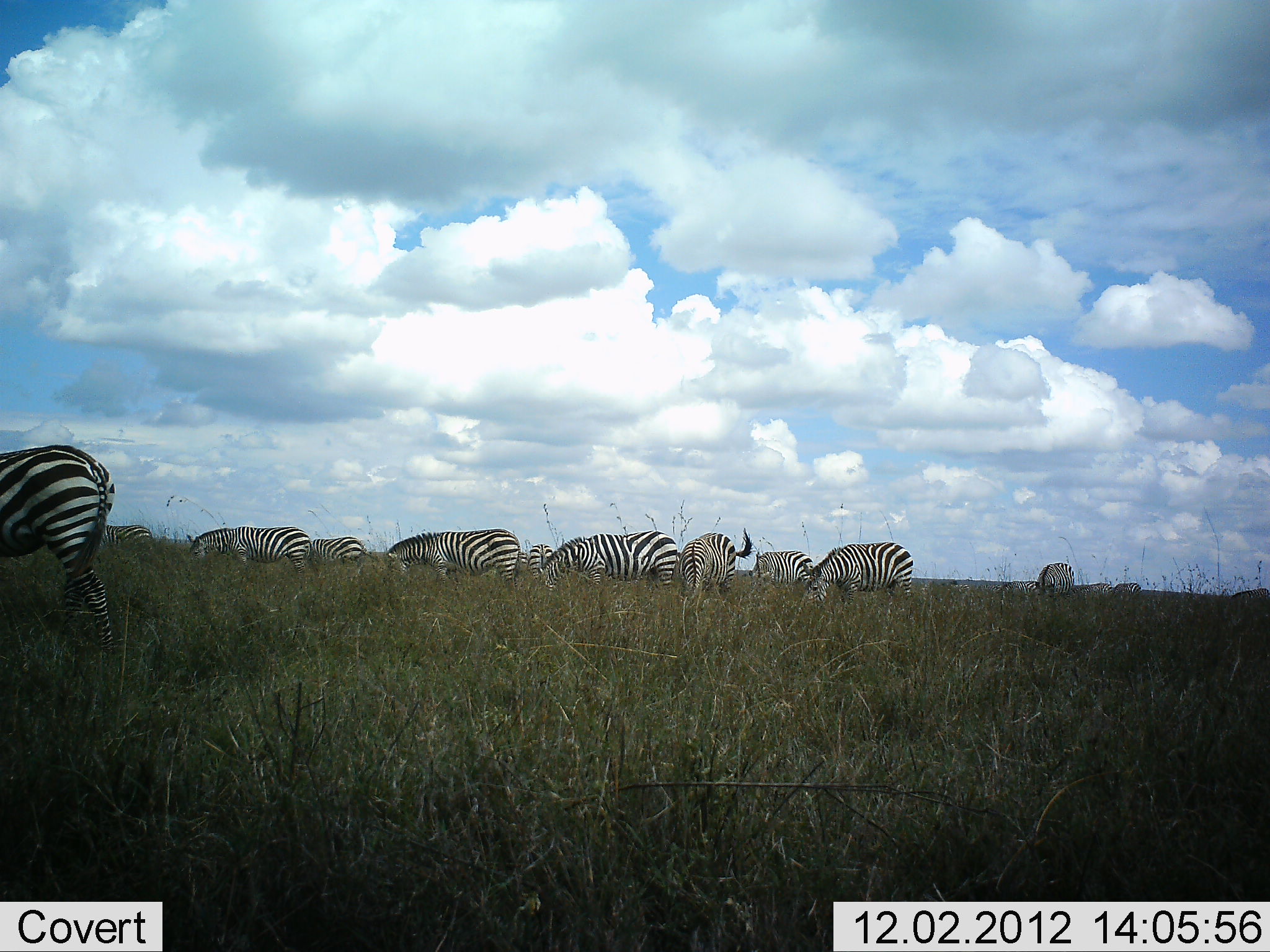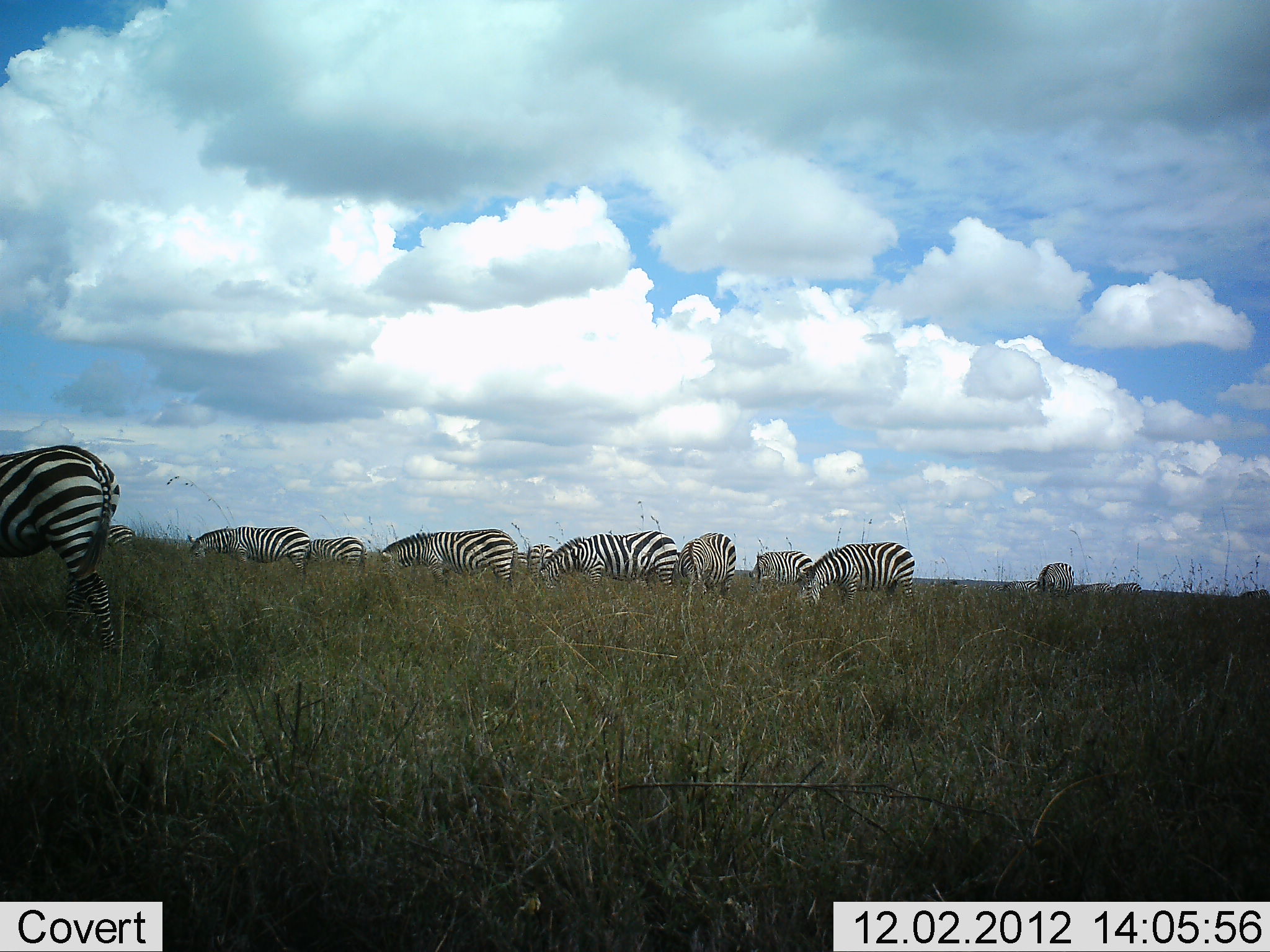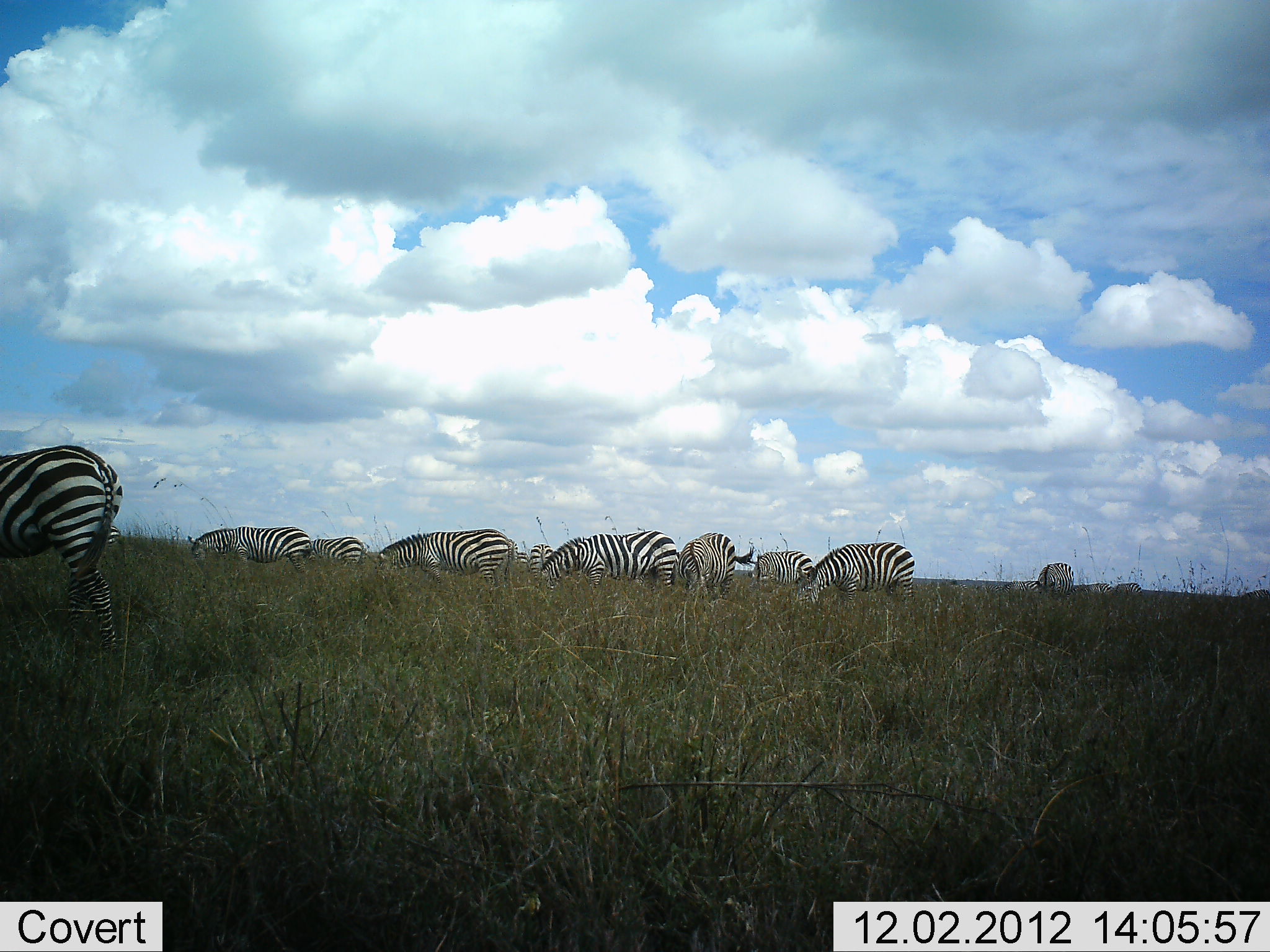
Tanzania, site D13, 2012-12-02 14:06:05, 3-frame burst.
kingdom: Animalia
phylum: Chordata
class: Mammalia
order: Perissodactyla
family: Equidae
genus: Equus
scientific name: Equus quagga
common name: plains zebra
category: zebra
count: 11-50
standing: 20%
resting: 0%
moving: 0%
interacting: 0%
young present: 0%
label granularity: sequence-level